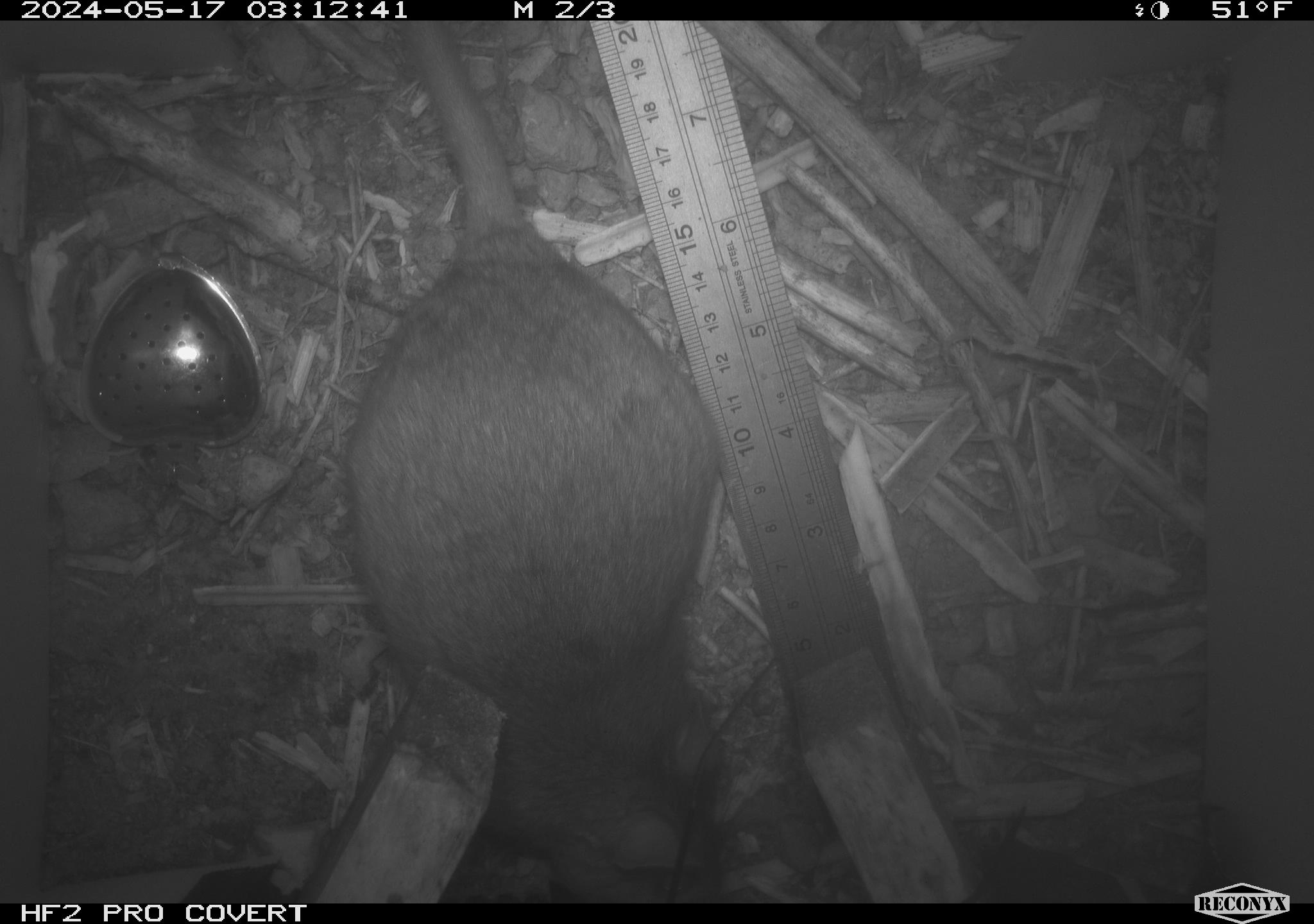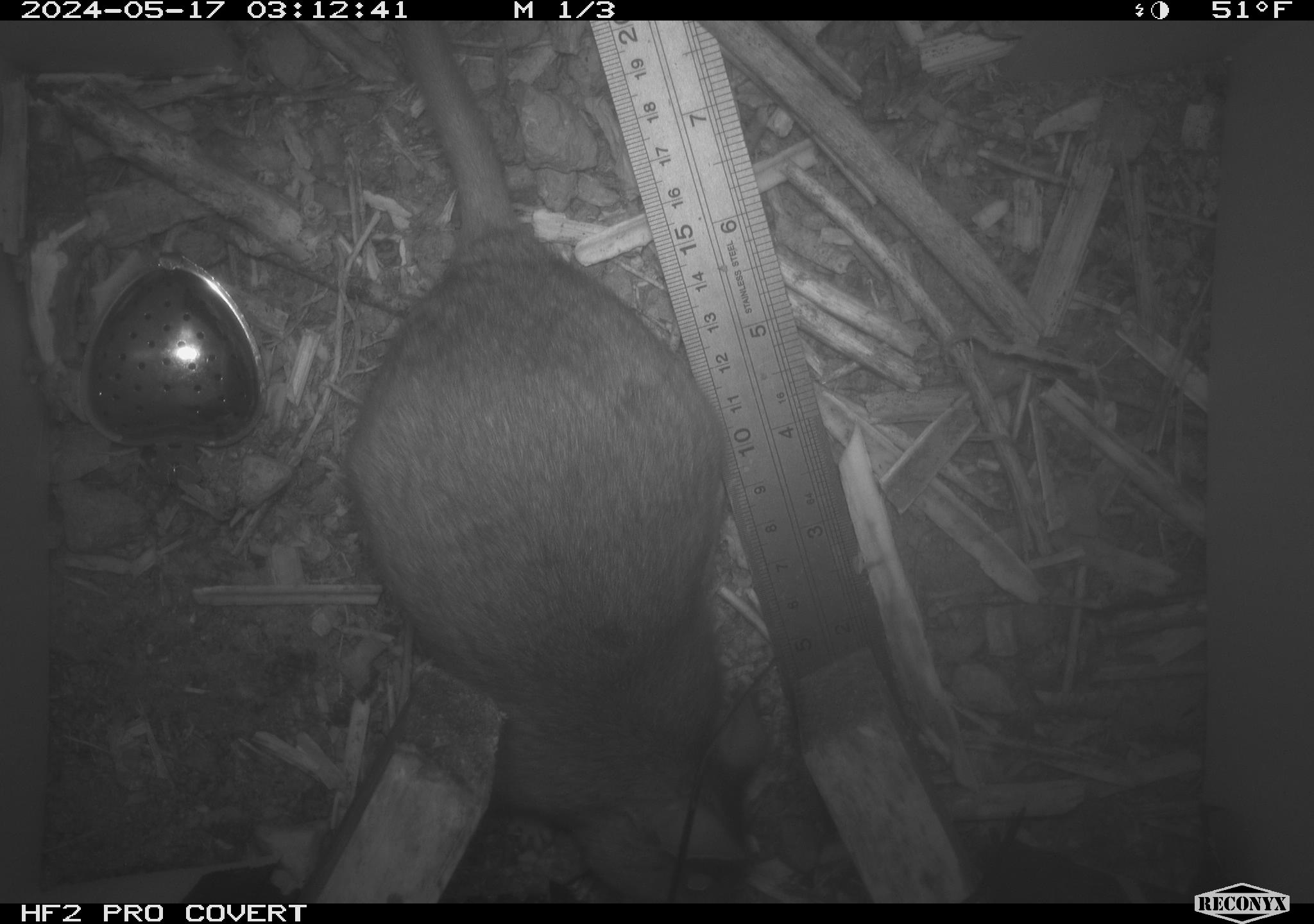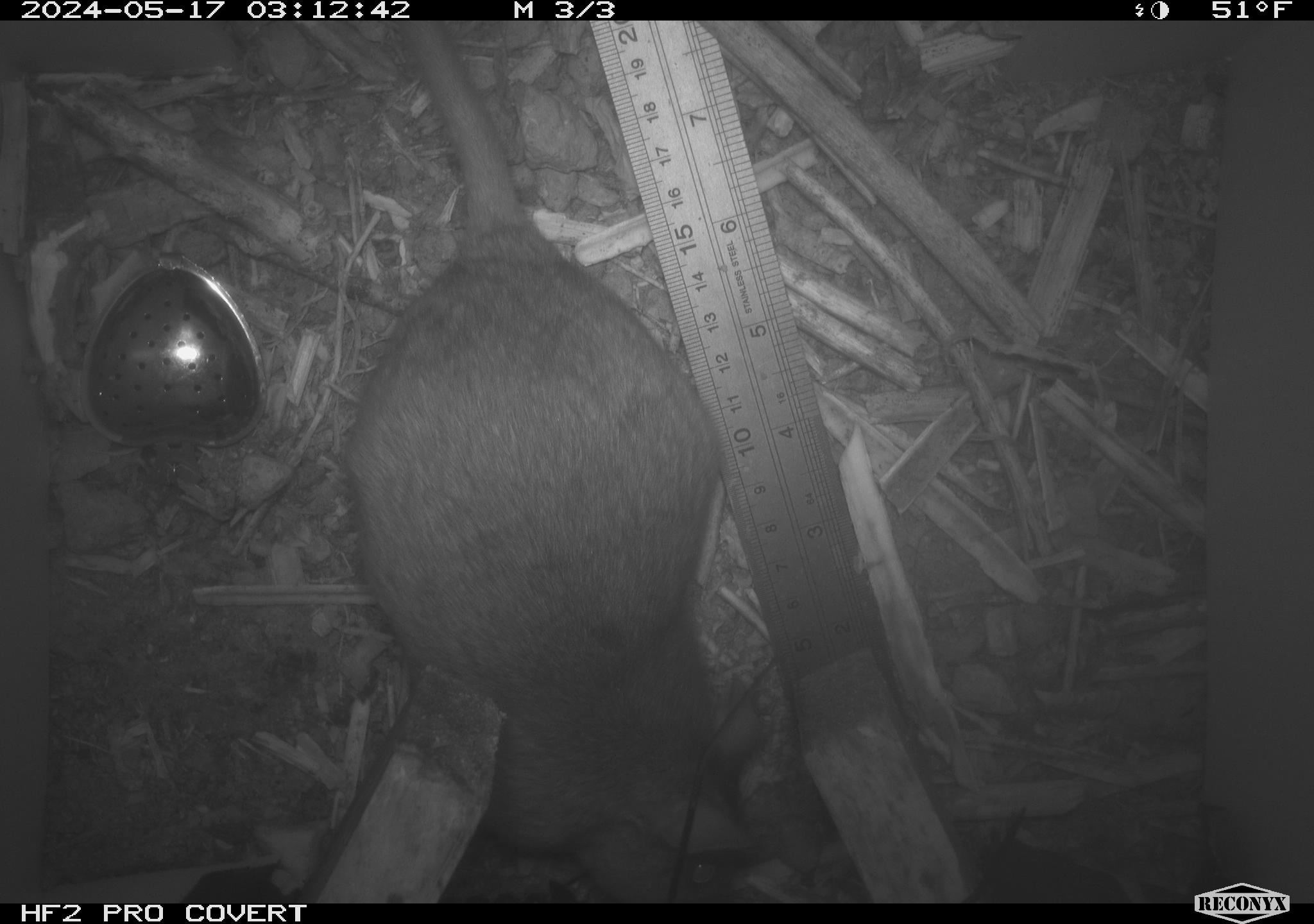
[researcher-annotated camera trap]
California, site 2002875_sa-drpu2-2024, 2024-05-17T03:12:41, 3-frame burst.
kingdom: Animalia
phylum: Chordata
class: Mammalia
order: Rodentia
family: Cricetidae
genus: Neotoma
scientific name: Neotoma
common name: pack rat or woodrat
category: neotoma species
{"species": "neotoma species (pack rat or woodrat) (Neotoma)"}